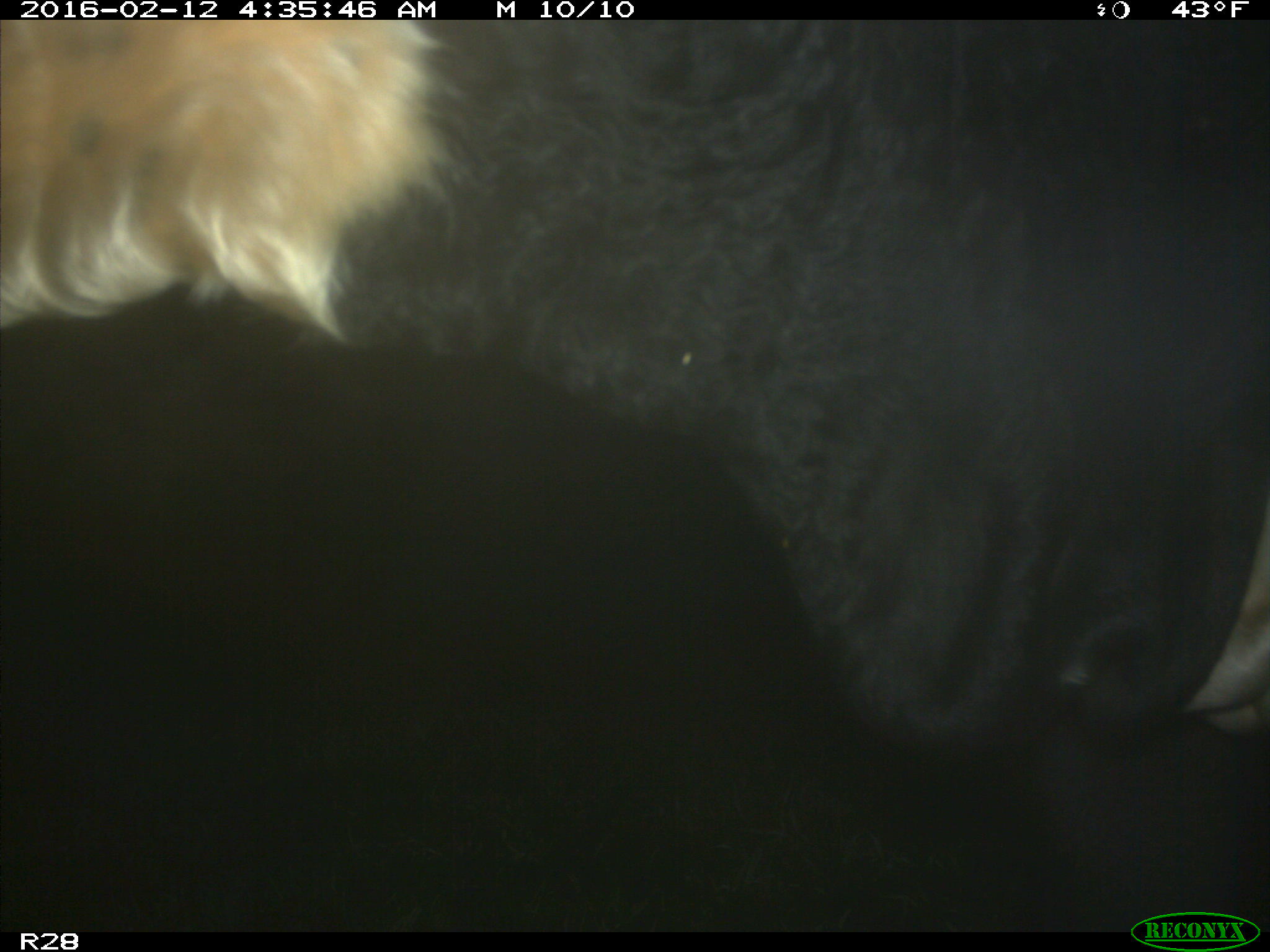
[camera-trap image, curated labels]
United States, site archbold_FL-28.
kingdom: Animalia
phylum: Chordata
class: Mammalia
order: Artiodactyla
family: Bovidae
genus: Bos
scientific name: Bos taurus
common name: domestic cow